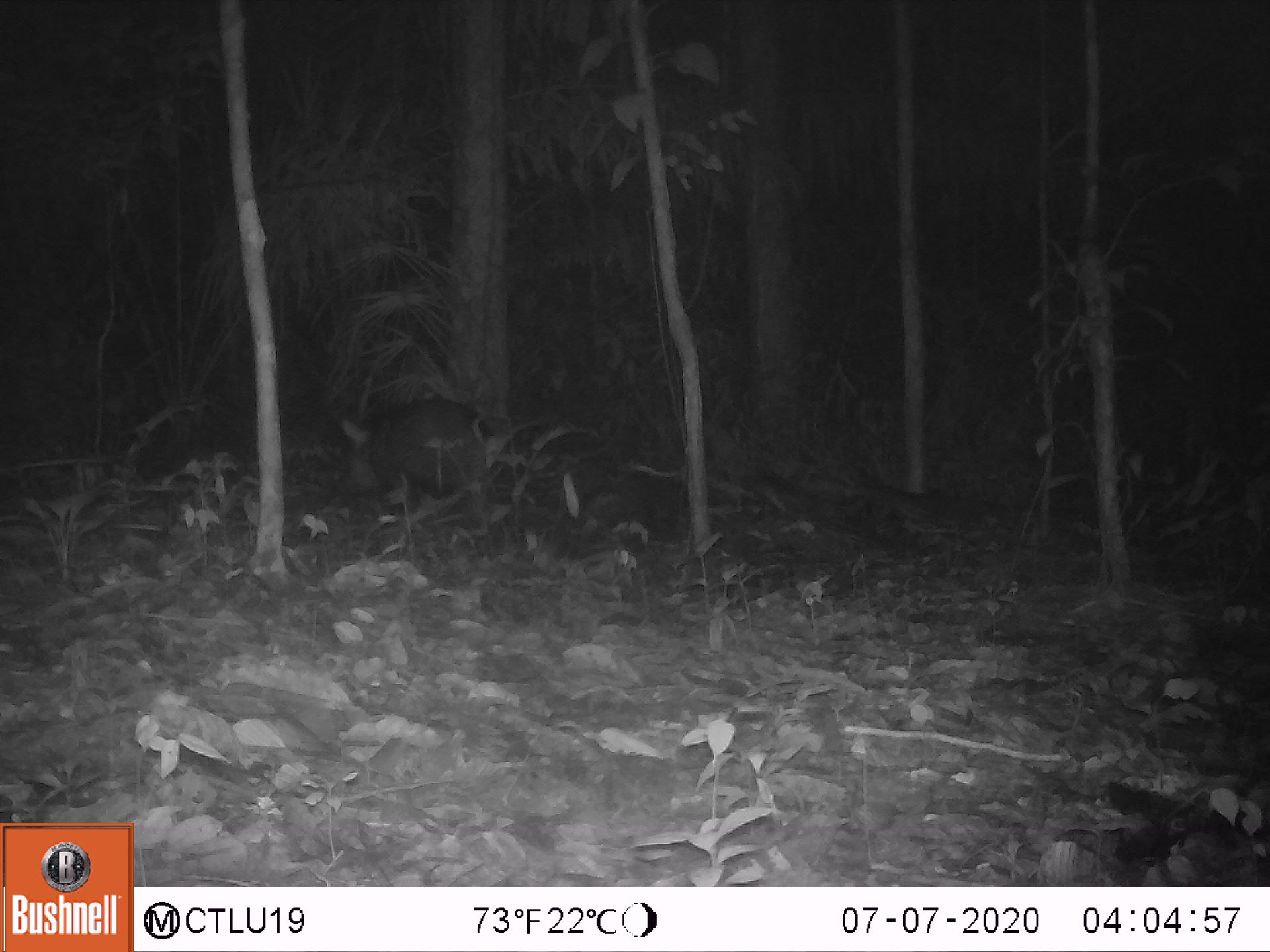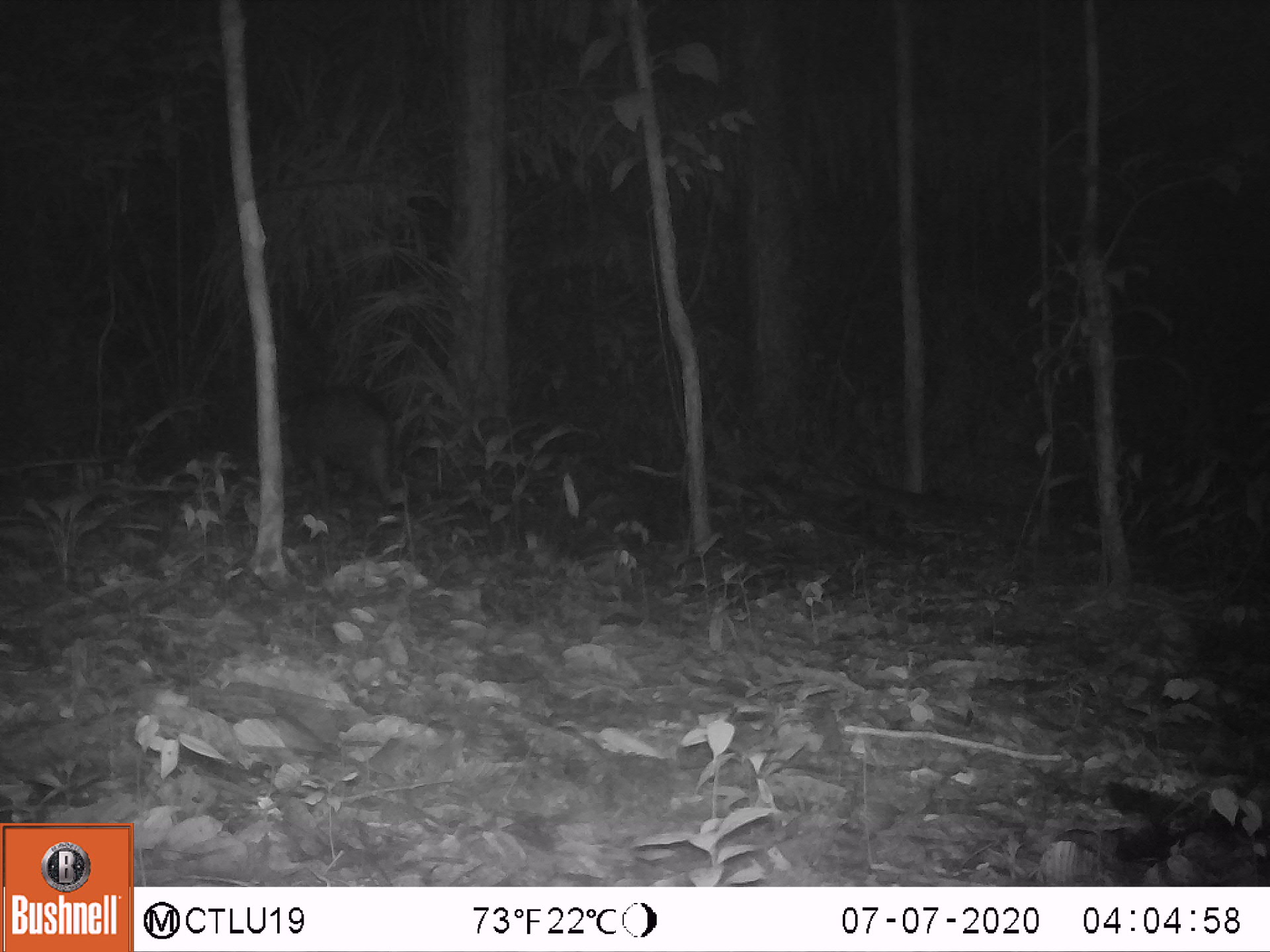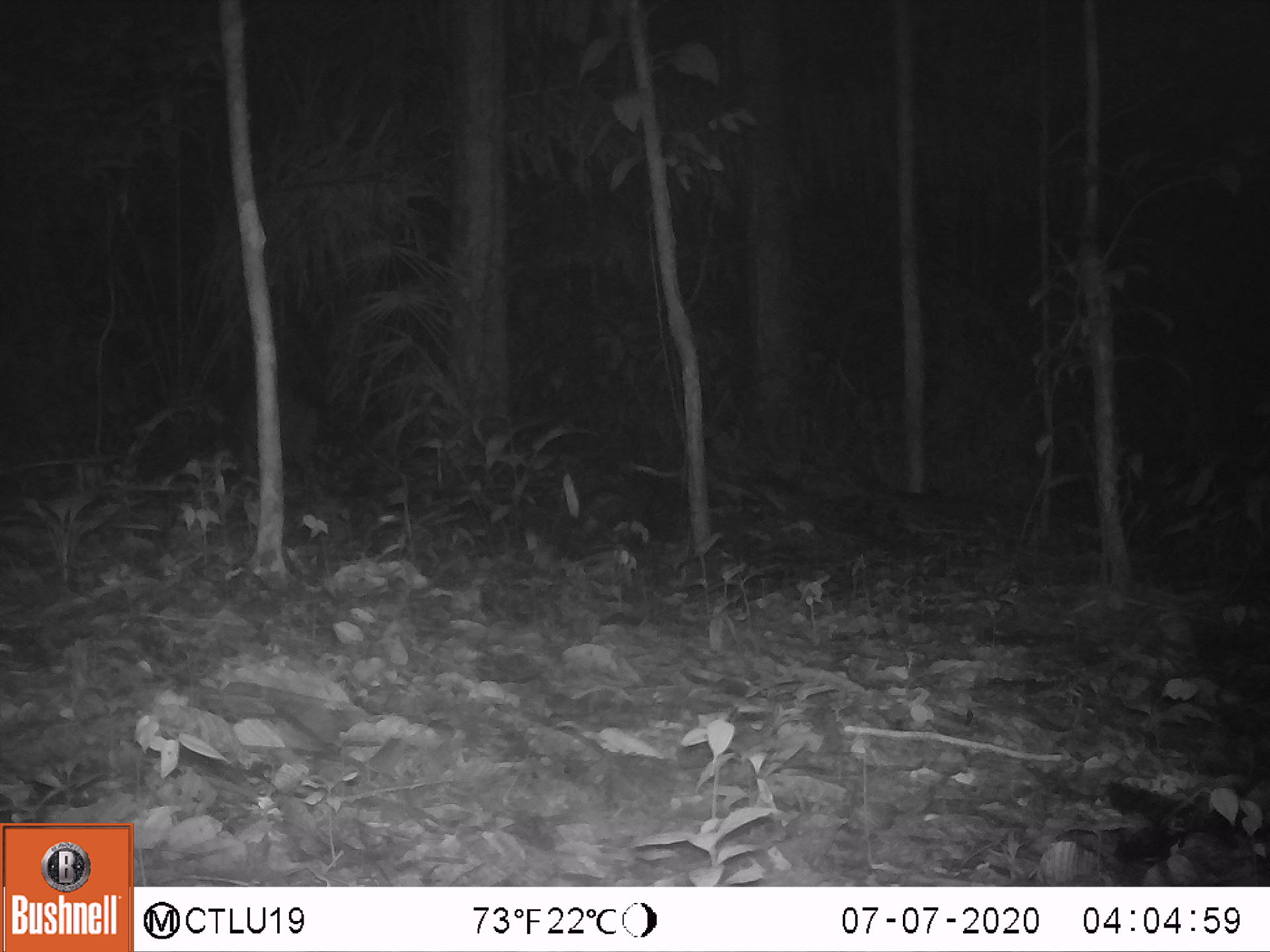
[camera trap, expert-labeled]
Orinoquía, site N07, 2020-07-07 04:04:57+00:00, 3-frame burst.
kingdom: Animalia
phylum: Chordata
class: Mammalia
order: Artiodactyla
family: Tayassuidae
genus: Pecari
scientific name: Pecari tajacu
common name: collared peccary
Collared peccary (Pecari tajacu).